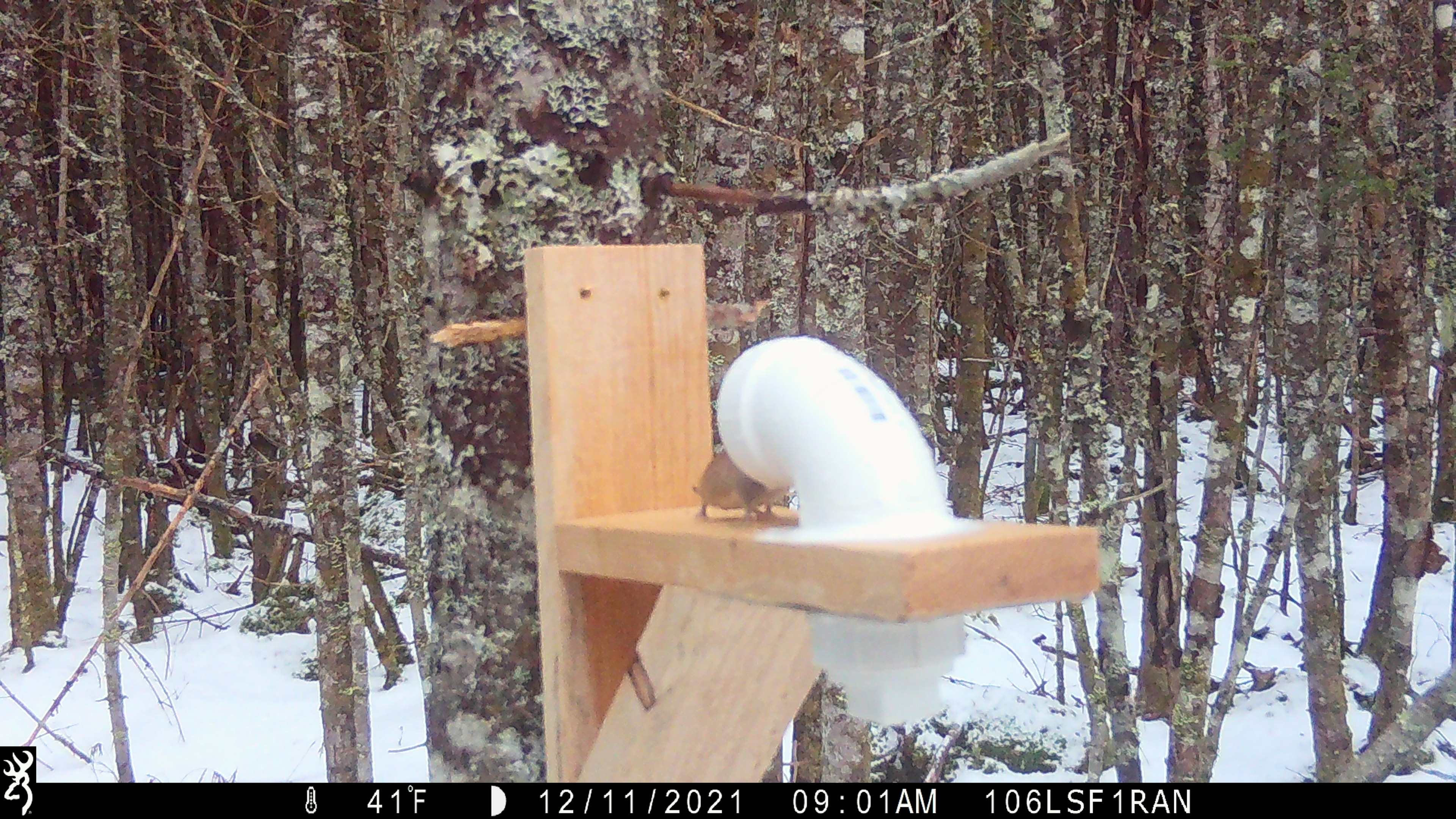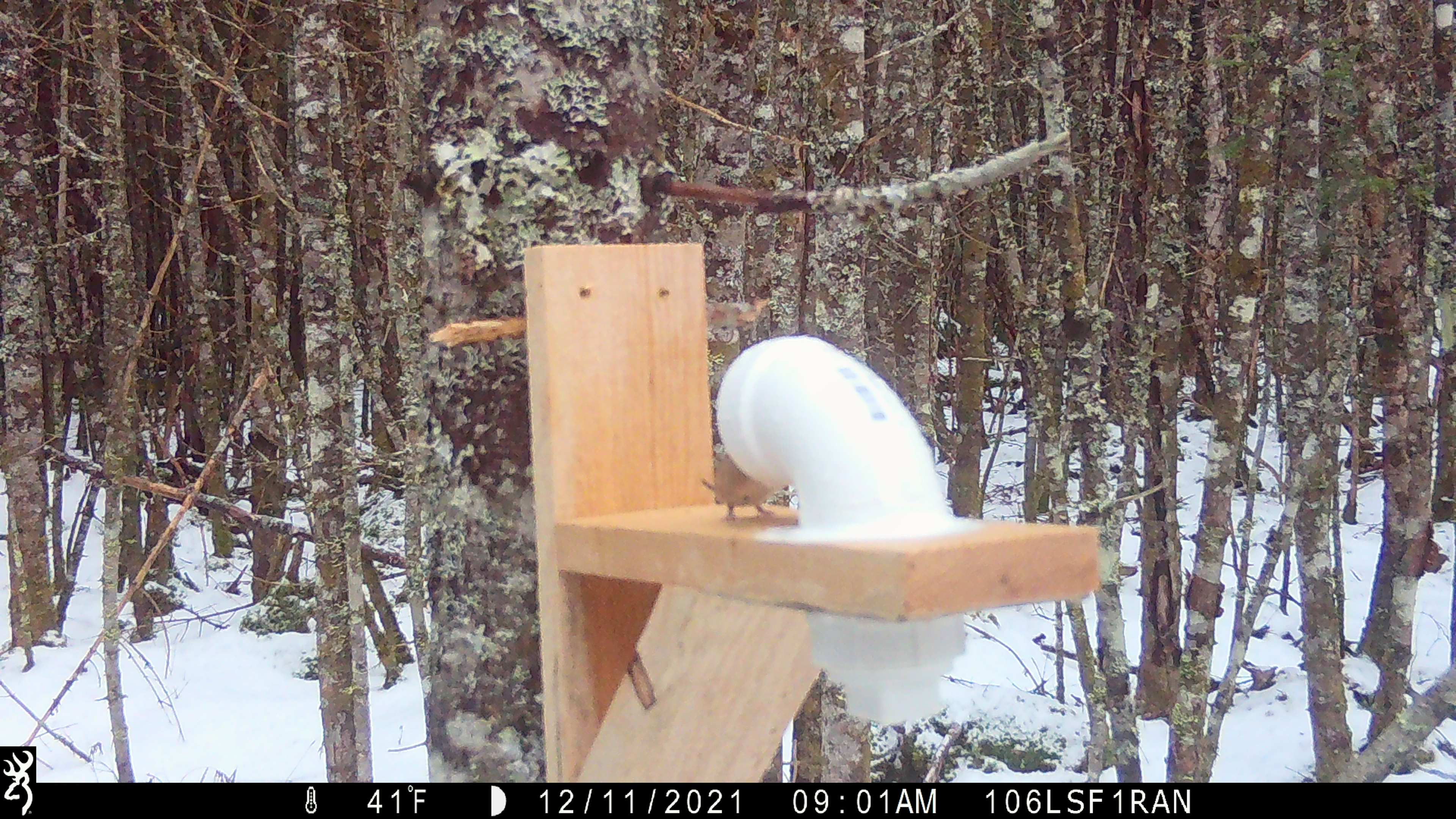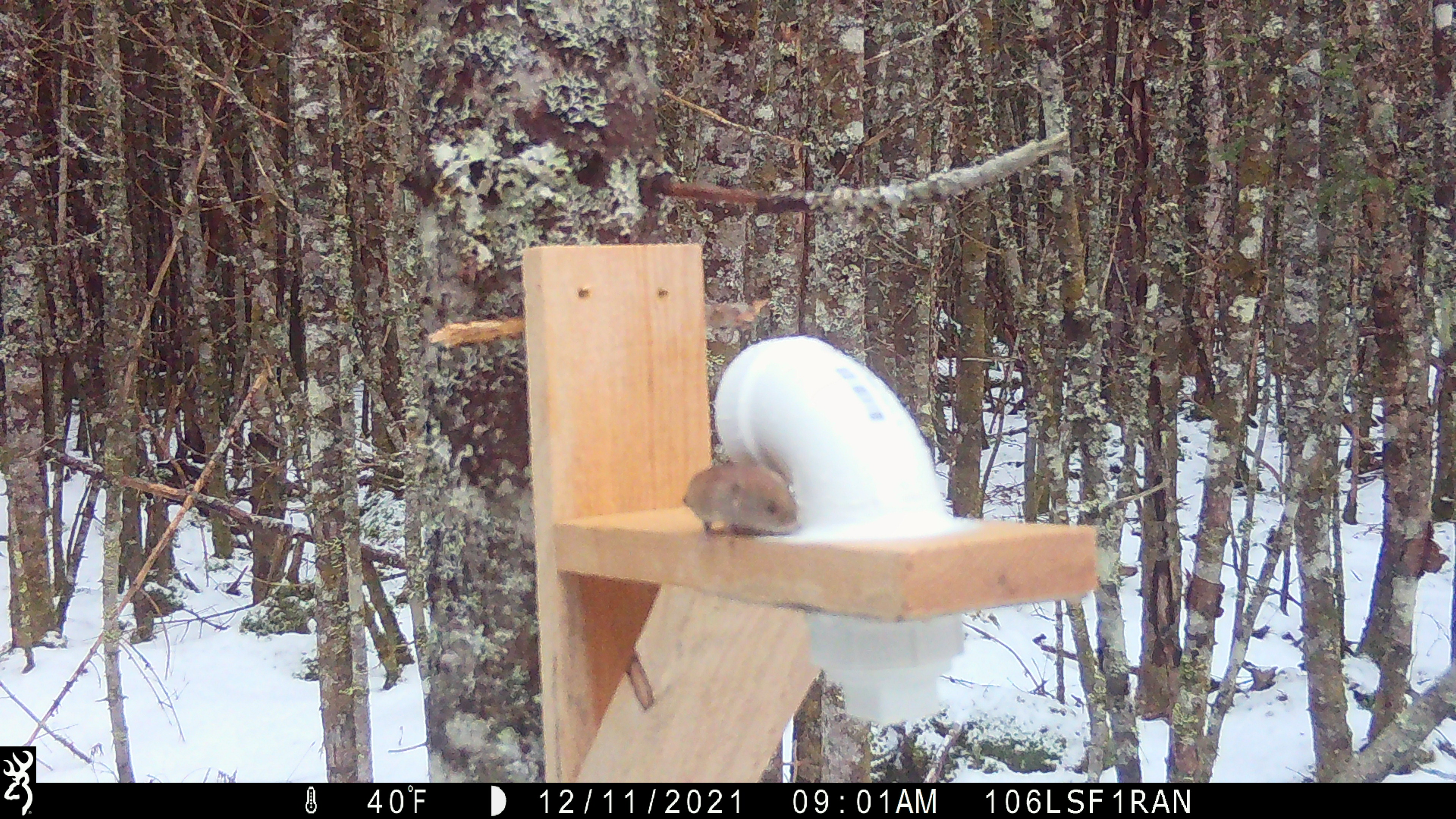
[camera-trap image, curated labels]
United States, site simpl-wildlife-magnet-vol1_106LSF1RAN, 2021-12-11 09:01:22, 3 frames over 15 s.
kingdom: Animalia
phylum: Chordata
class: Mammalia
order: Rodentia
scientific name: Rodentia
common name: mouse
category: mouse sp.